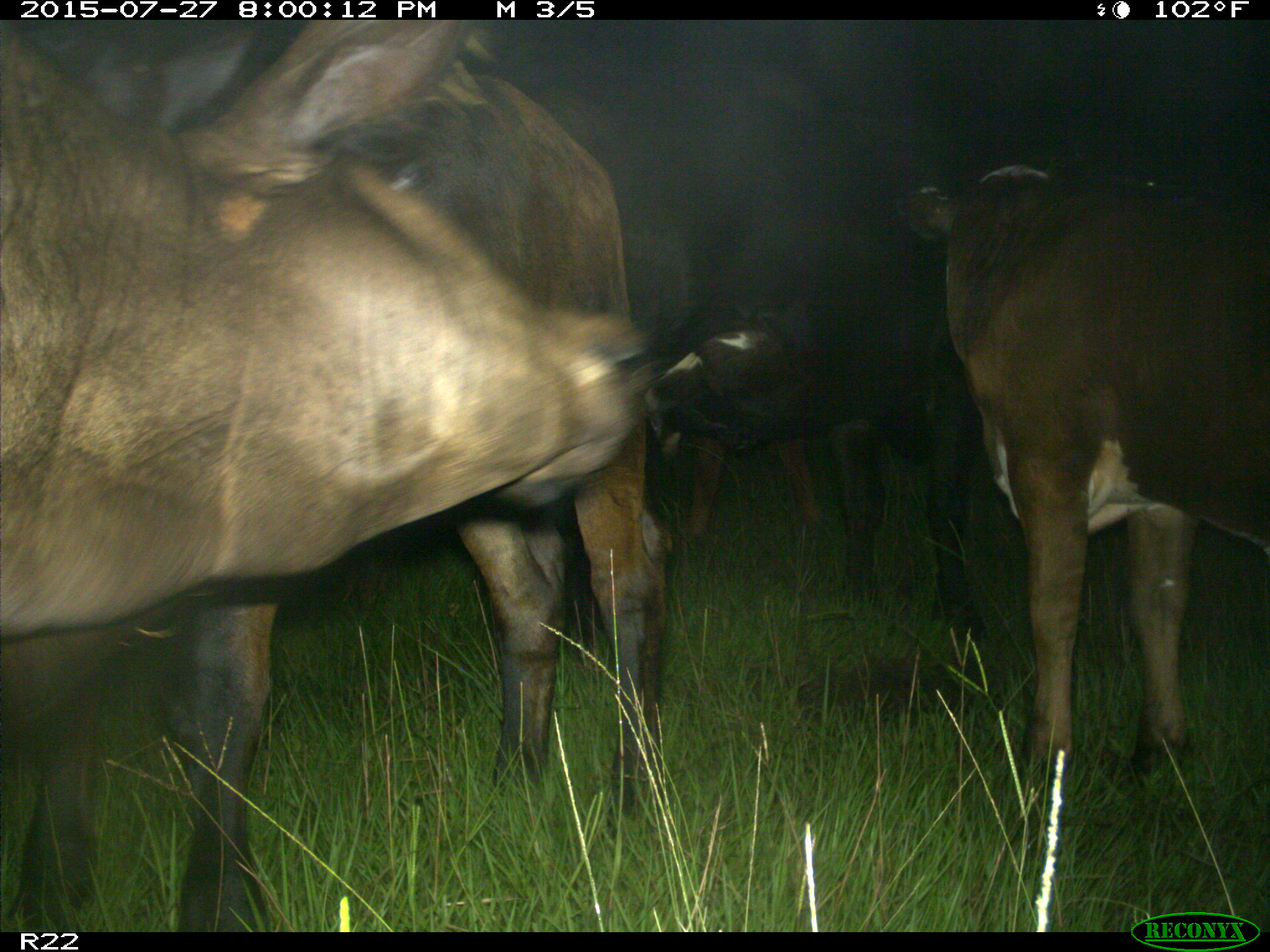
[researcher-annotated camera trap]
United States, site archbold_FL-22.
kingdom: Animalia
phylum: Chordata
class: Mammalia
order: Artiodactyla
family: Bovidae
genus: Bos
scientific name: Bos taurus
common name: domestic cow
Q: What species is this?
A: Bos taurus (domestic cow).